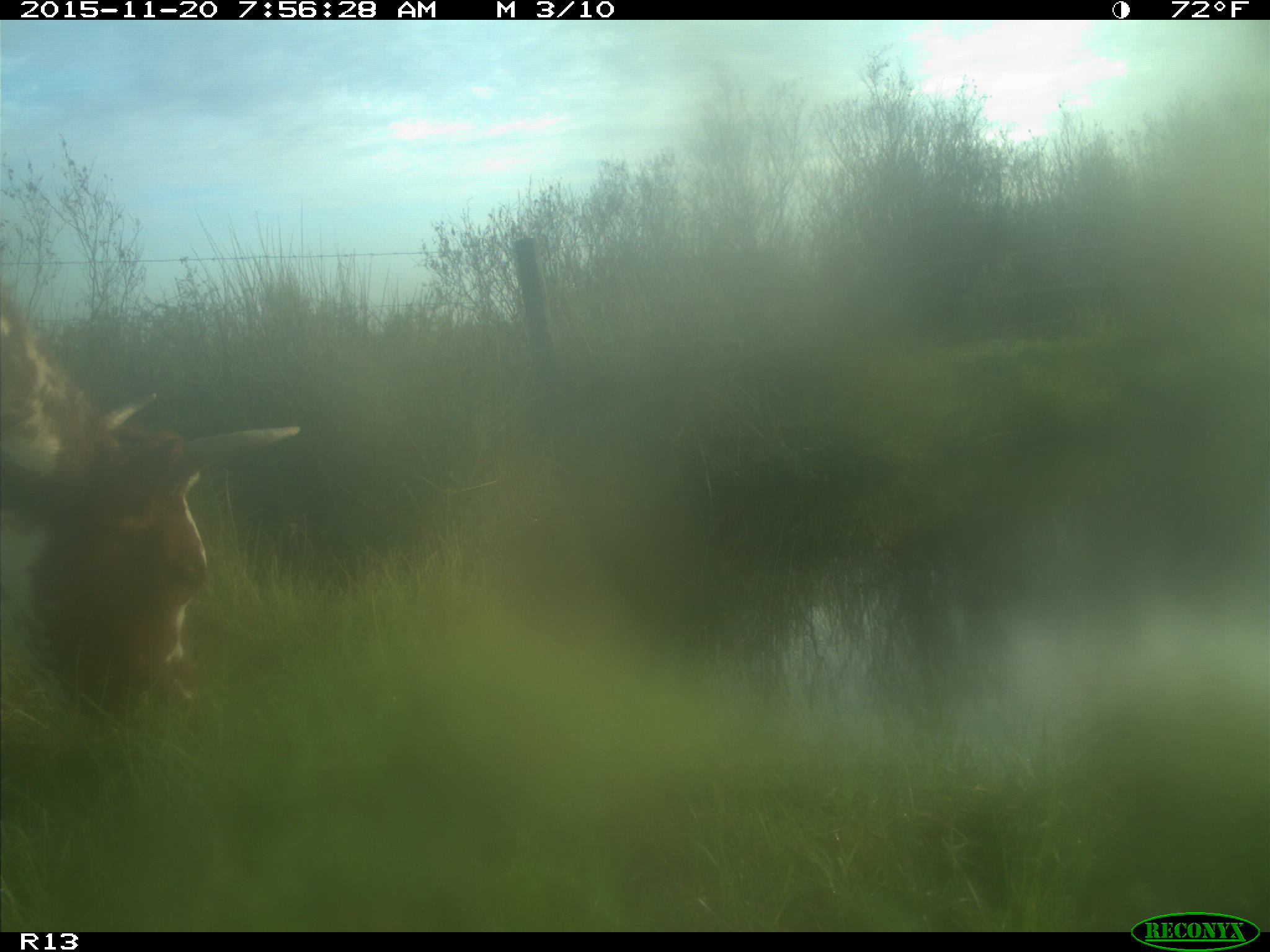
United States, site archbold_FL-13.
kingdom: Animalia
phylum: Chordata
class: Mammalia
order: Artiodactyla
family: Bovidae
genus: Bos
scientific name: Bos taurus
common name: domestic cow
Bos taurus (domestic cow).